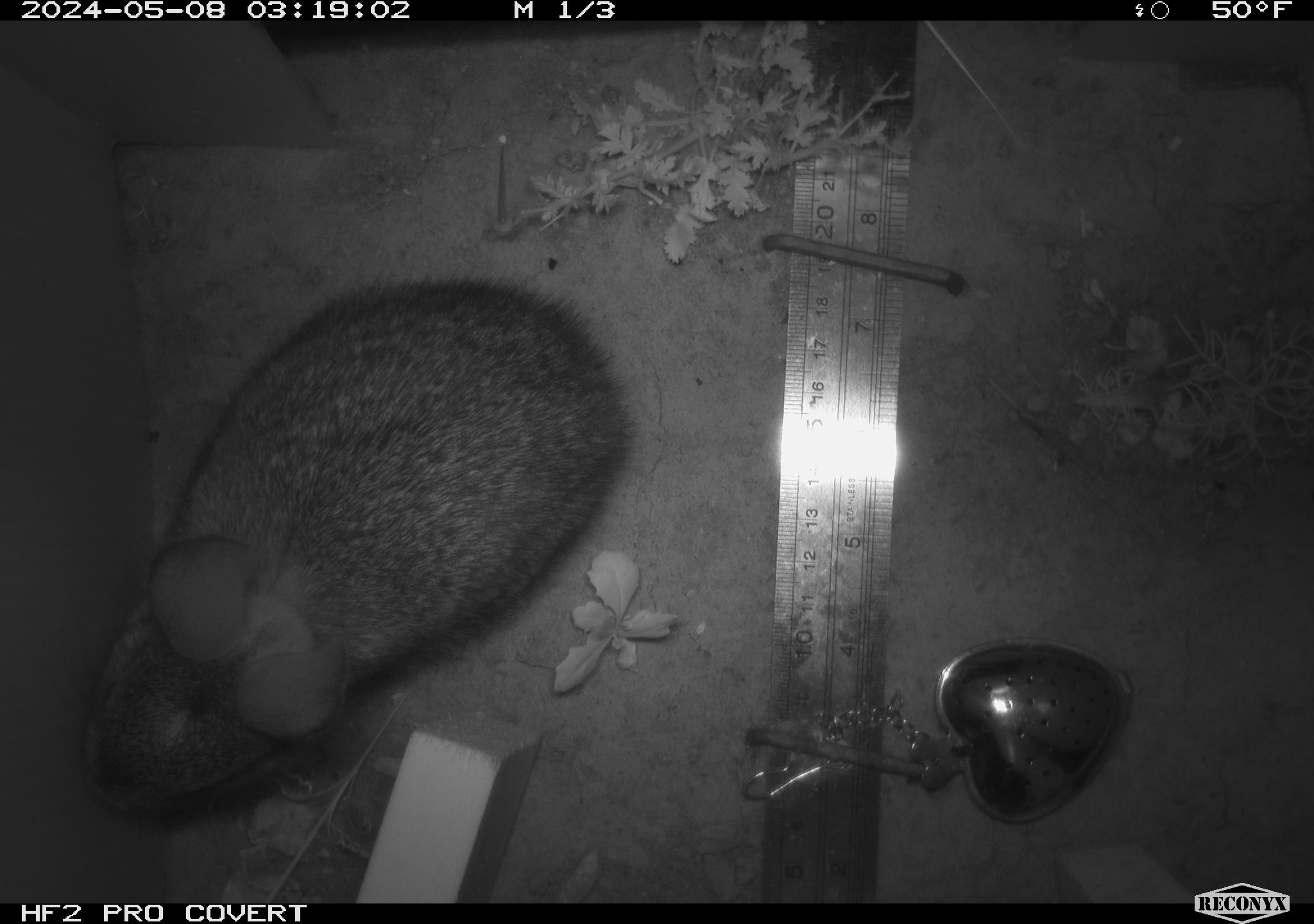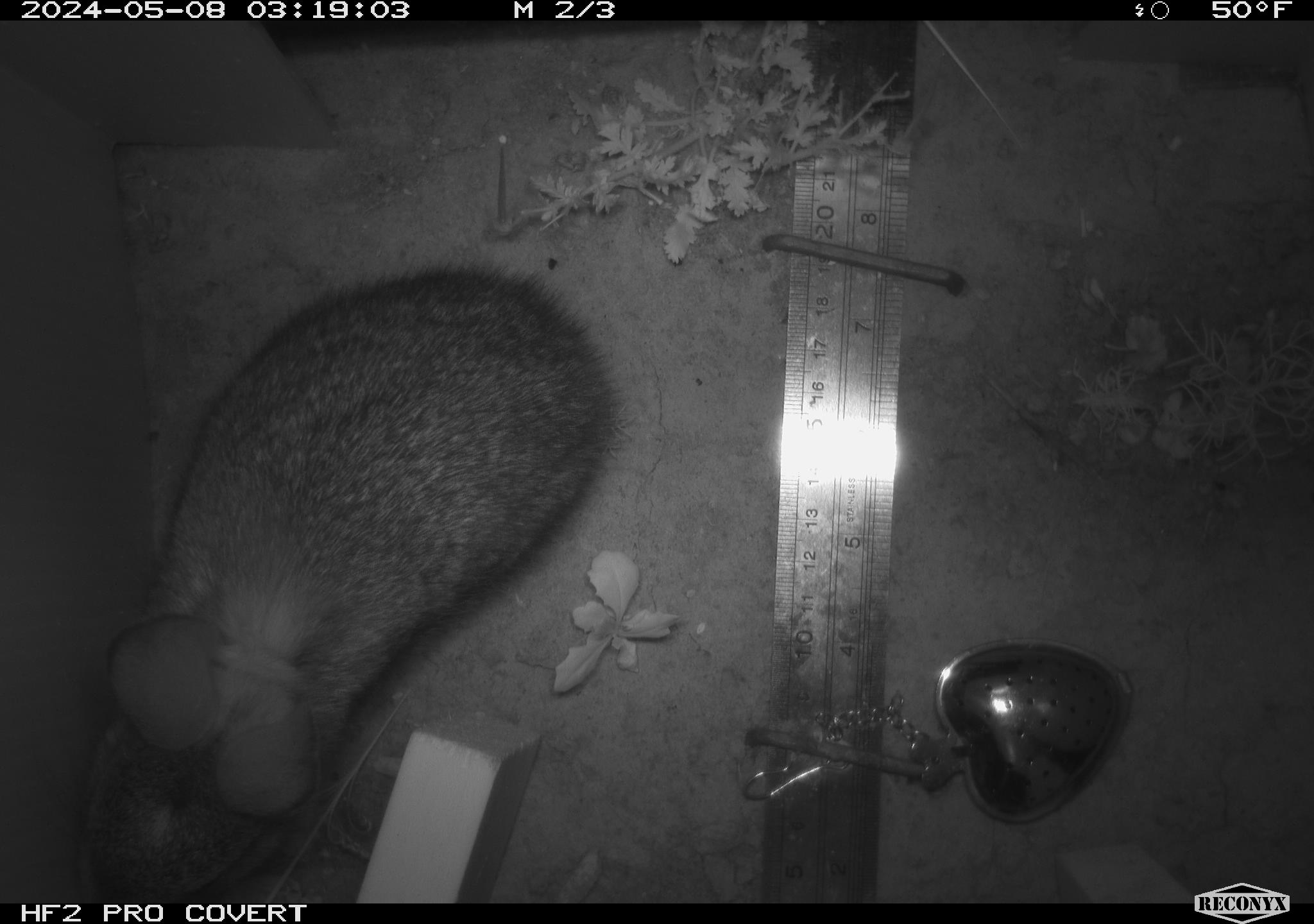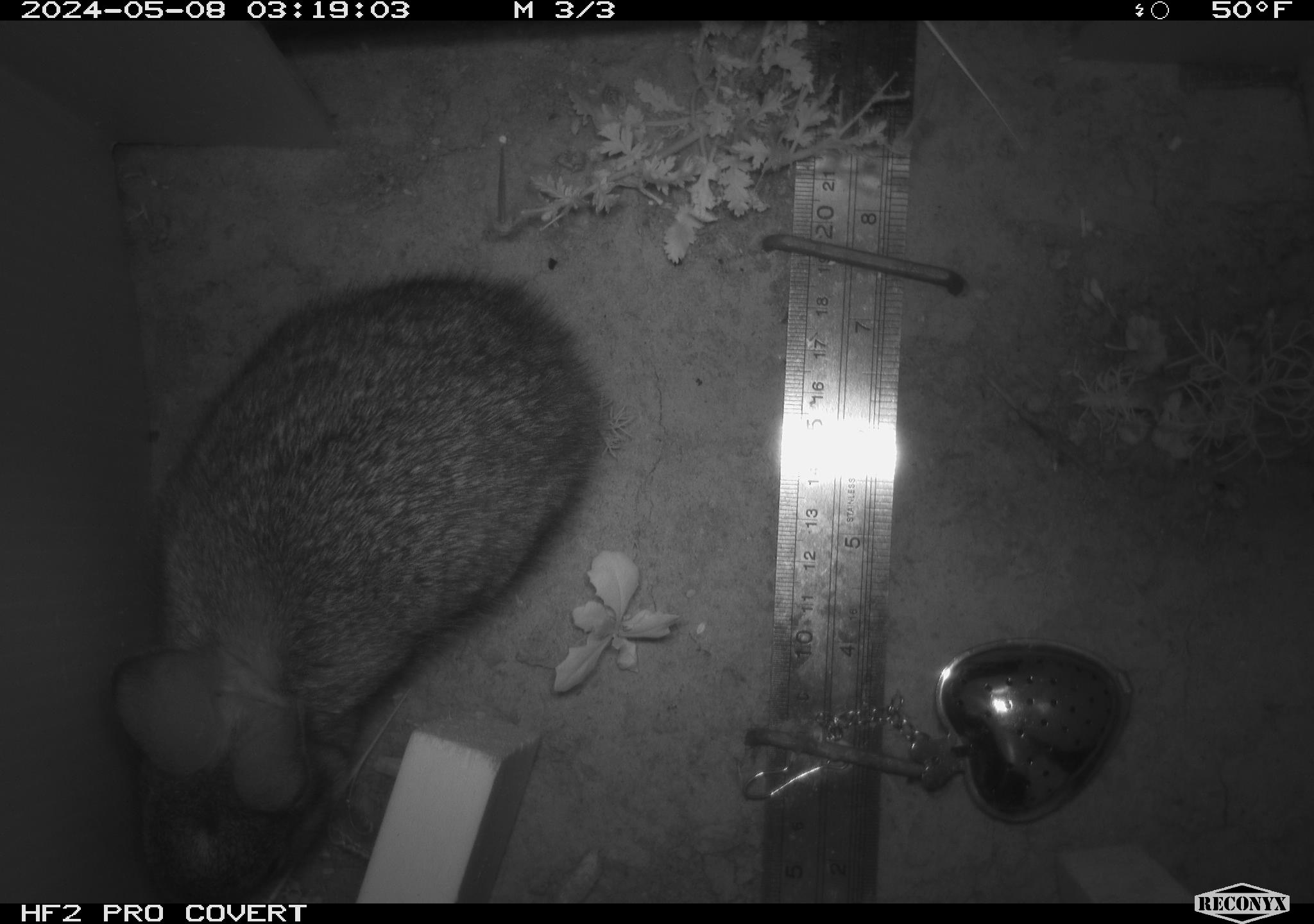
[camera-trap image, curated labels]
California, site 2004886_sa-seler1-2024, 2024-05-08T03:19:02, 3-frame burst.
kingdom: Animalia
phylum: Chordata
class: Mammalia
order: Lagomorpha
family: Leporidae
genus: Sylvilagus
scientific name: Sylvilagus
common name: cottontail rabbits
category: sylvilagus species